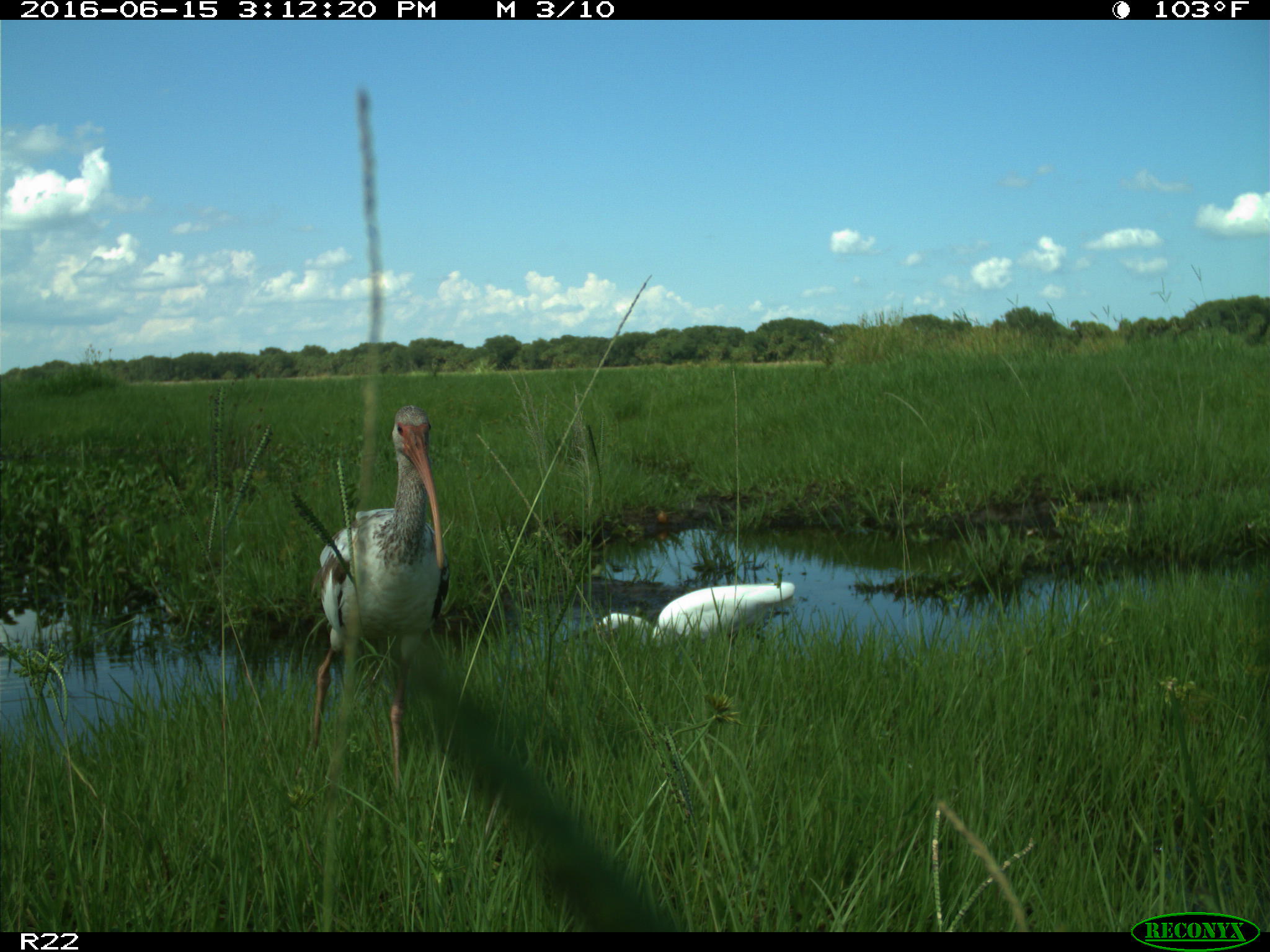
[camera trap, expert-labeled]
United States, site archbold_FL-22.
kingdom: Animalia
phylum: Chordata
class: Aves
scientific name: Aves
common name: birds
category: unidentified bird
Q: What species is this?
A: Unidentified bird (birds) (Aves).